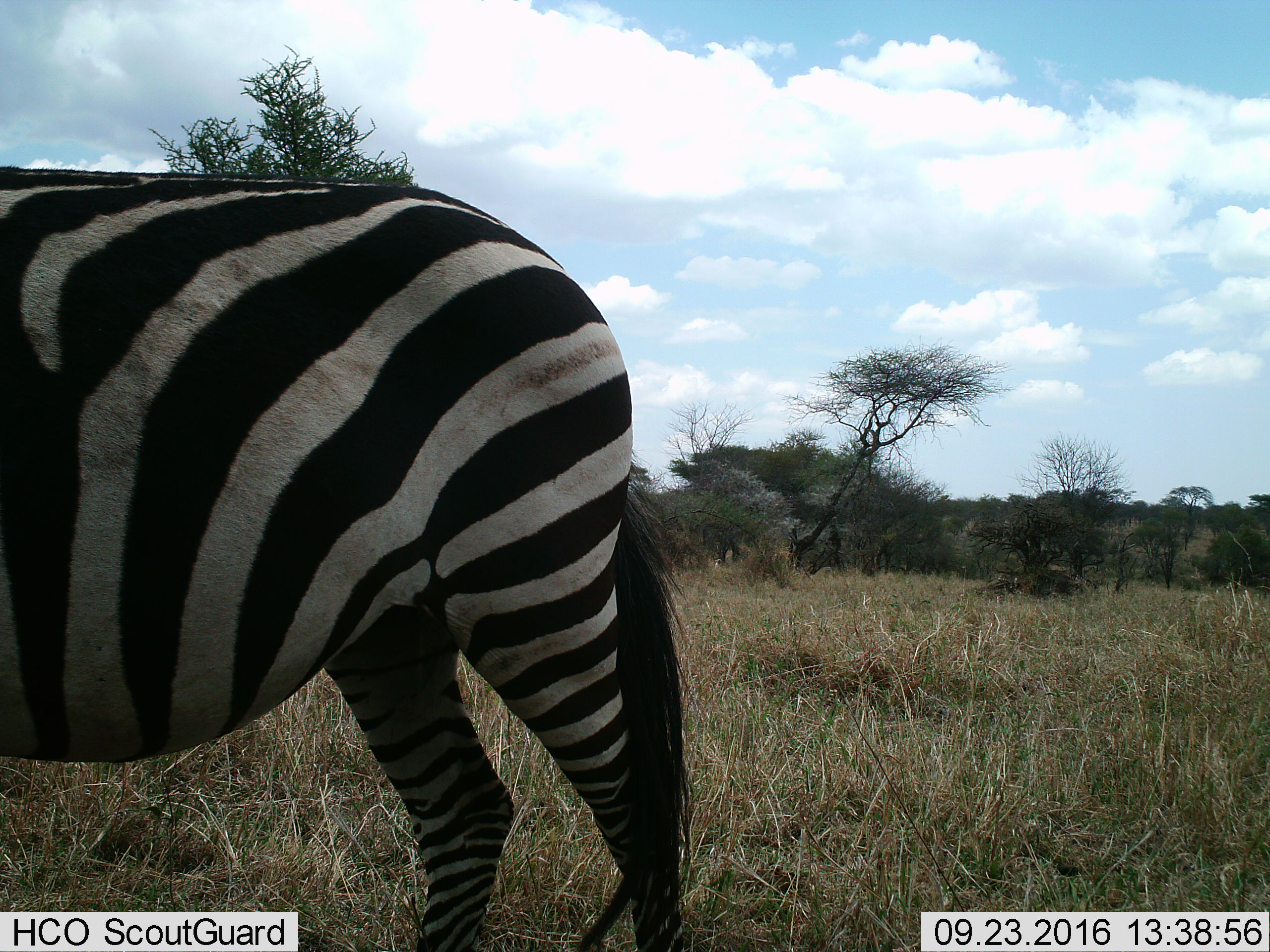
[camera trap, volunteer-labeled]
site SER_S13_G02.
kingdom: Animalia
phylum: Chordata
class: Mammalia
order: Perissodactyla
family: Equidae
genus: Equus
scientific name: Equus quagga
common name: plains zebra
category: zebraplains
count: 1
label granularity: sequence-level